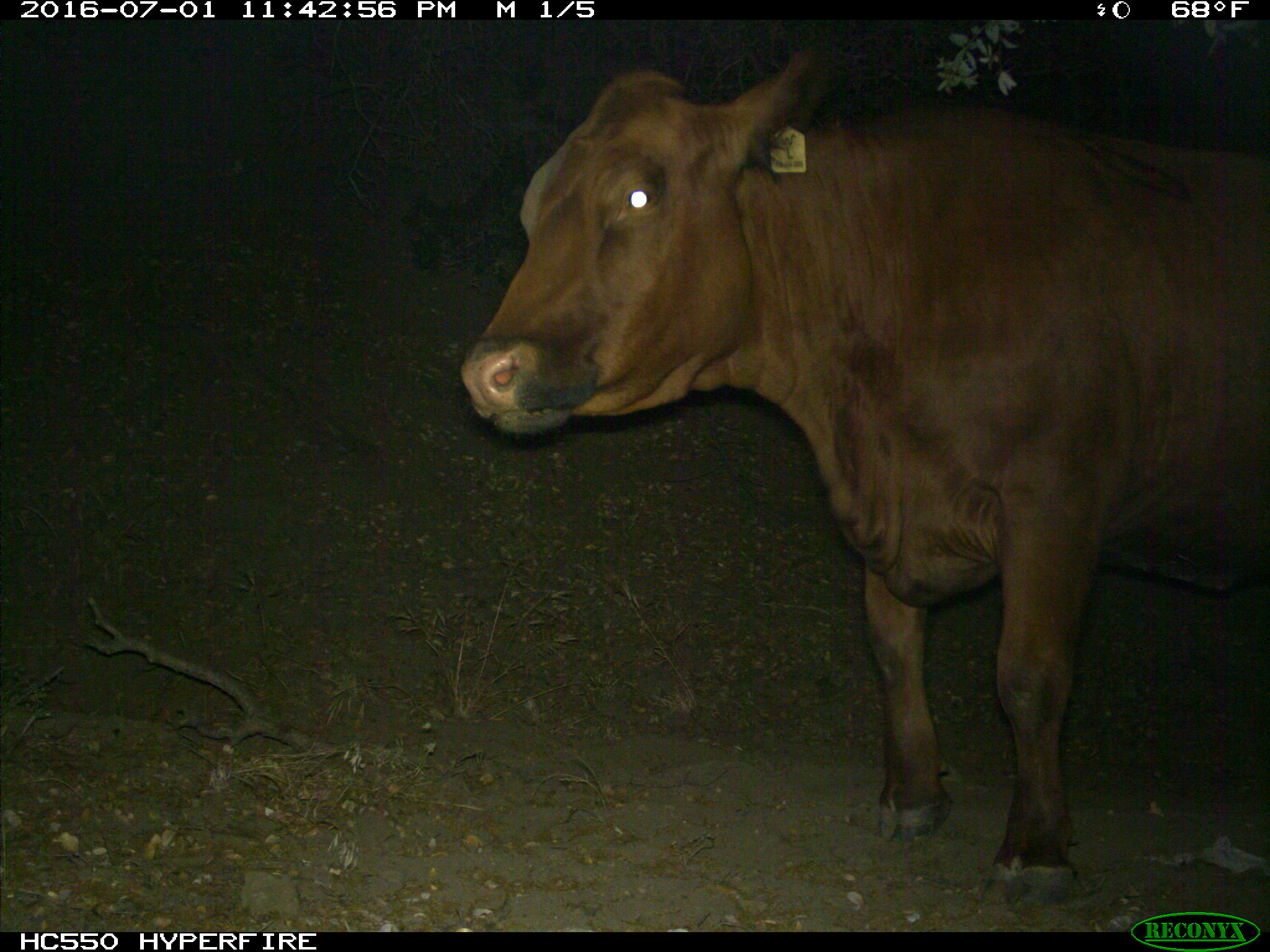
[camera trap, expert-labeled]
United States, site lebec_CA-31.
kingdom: Animalia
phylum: Chordata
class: Mammalia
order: Artiodactyla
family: Bovidae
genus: Bos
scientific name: Bos taurus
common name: domestic cow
Bos taurus (domestic cow).